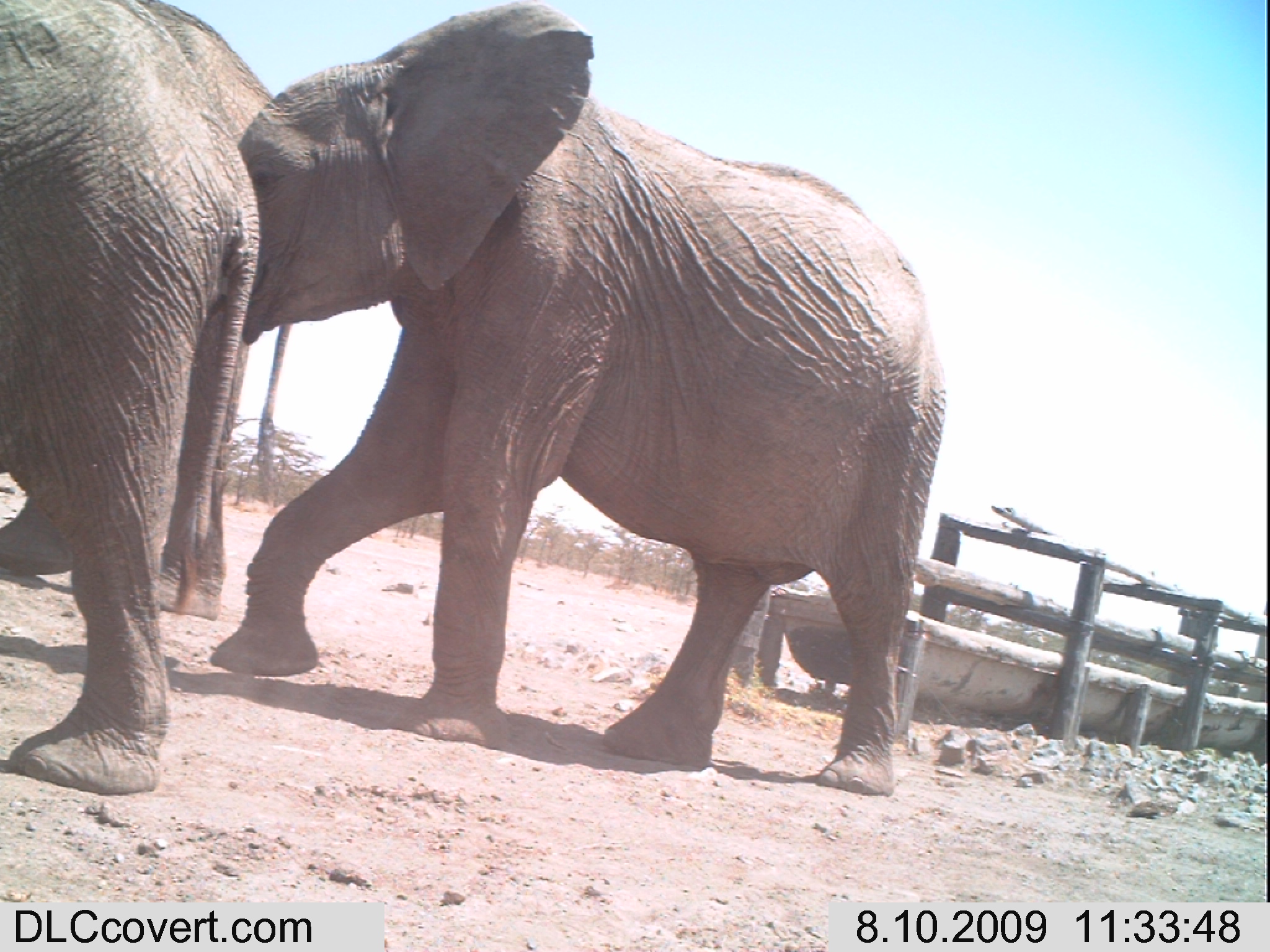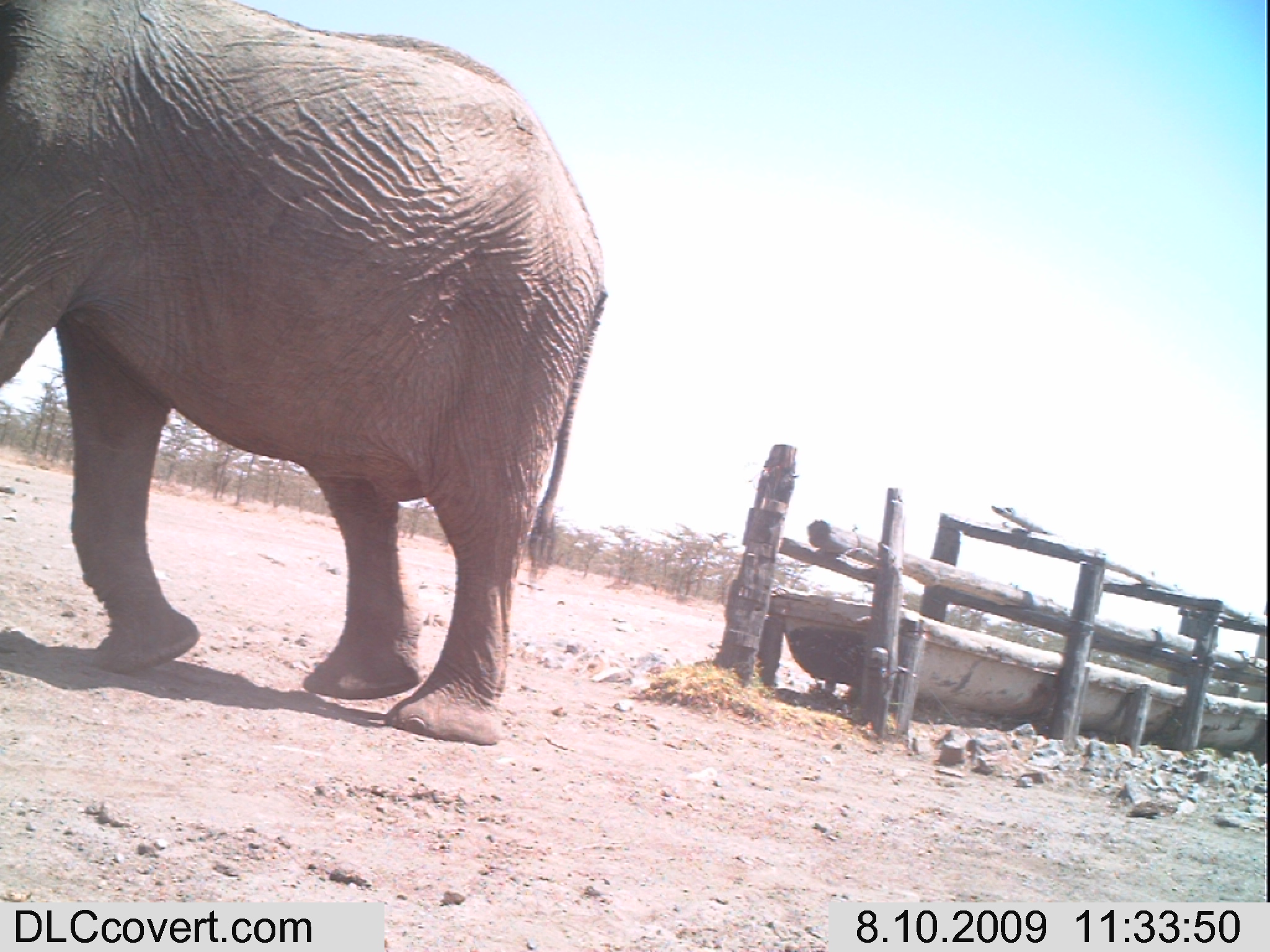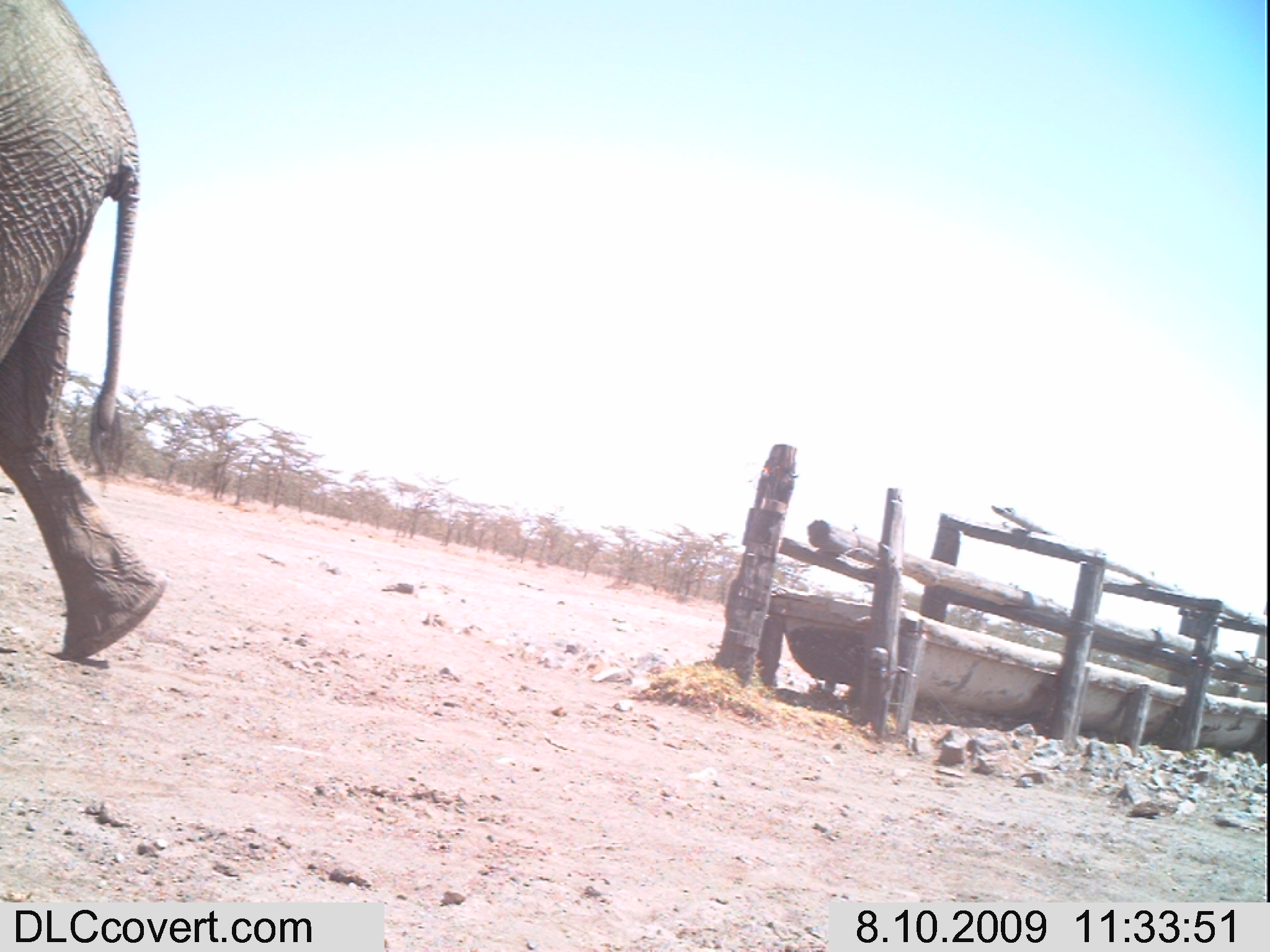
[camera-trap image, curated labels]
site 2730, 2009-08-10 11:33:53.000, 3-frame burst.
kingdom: Animalia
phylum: Chordata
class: Mammalia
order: Proboscidea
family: Elephantidae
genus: Loxodonta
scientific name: Loxodonta africana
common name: african bush elephant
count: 3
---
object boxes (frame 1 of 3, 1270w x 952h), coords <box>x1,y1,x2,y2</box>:
loxodonta africana: <box>205,0,946,794</box>; <box>0,0,260,793</box>; <box>0,0,288,621</box>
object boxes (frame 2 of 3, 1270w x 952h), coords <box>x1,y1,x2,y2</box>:
loxodonta africana: <box>0,0,608,744</box>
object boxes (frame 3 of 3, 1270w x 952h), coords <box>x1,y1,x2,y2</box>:
loxodonta africana: <box>0,0,165,660</box>